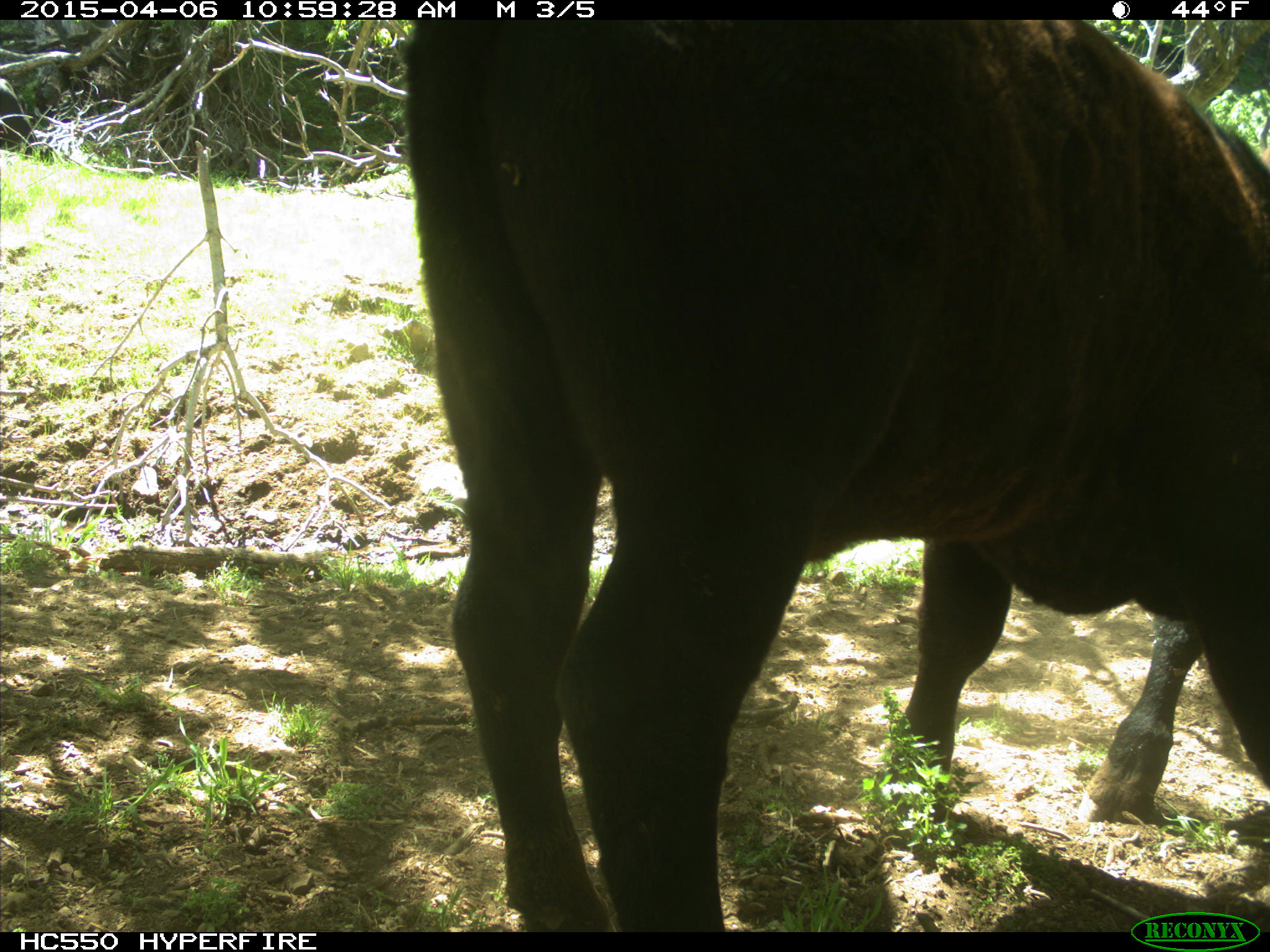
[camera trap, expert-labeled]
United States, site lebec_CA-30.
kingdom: Animalia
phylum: Chordata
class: Mammalia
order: Artiodactyla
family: Bovidae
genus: Bos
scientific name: Bos taurus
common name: domestic cow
Bos taurus (domestic cow).